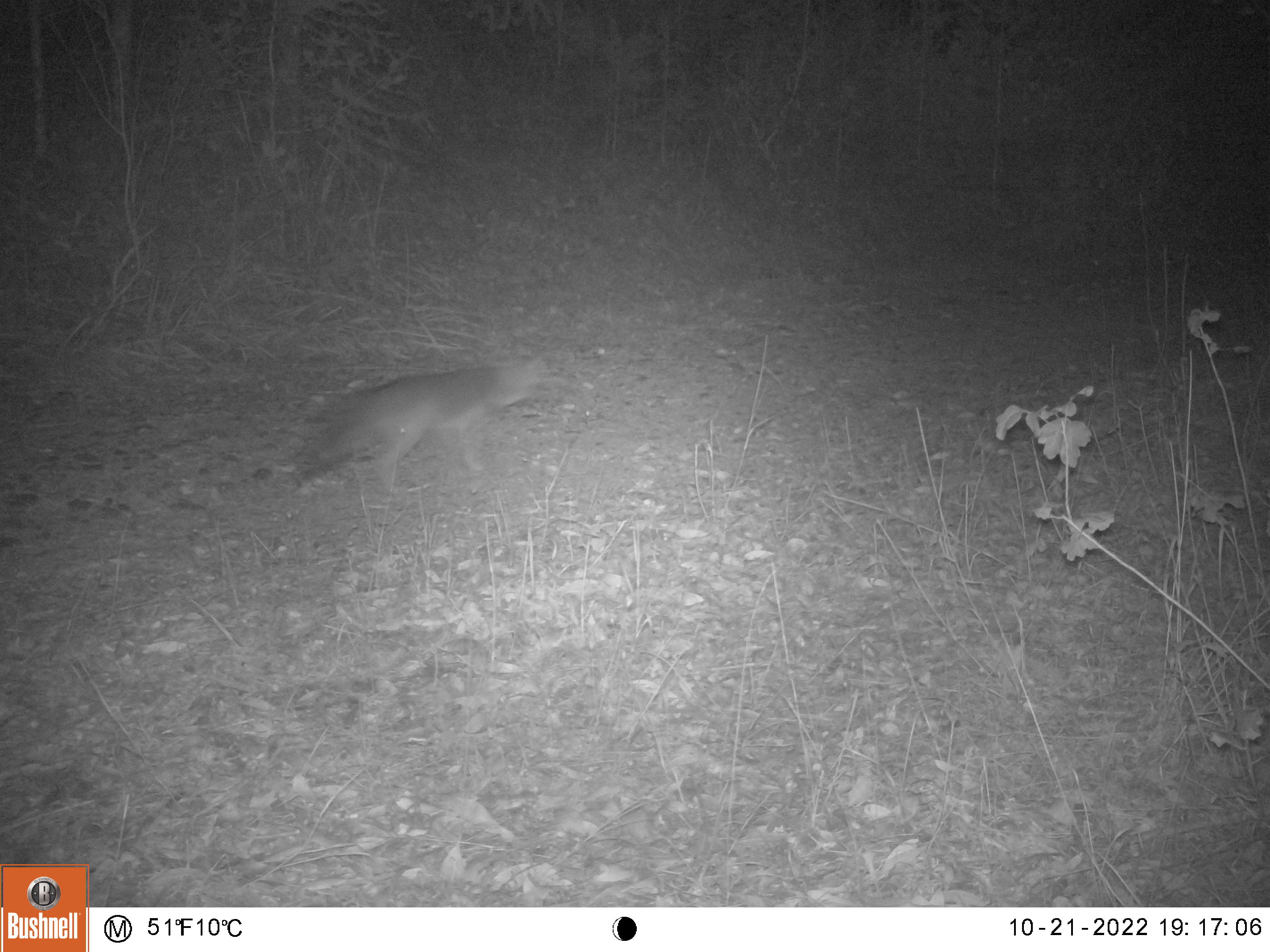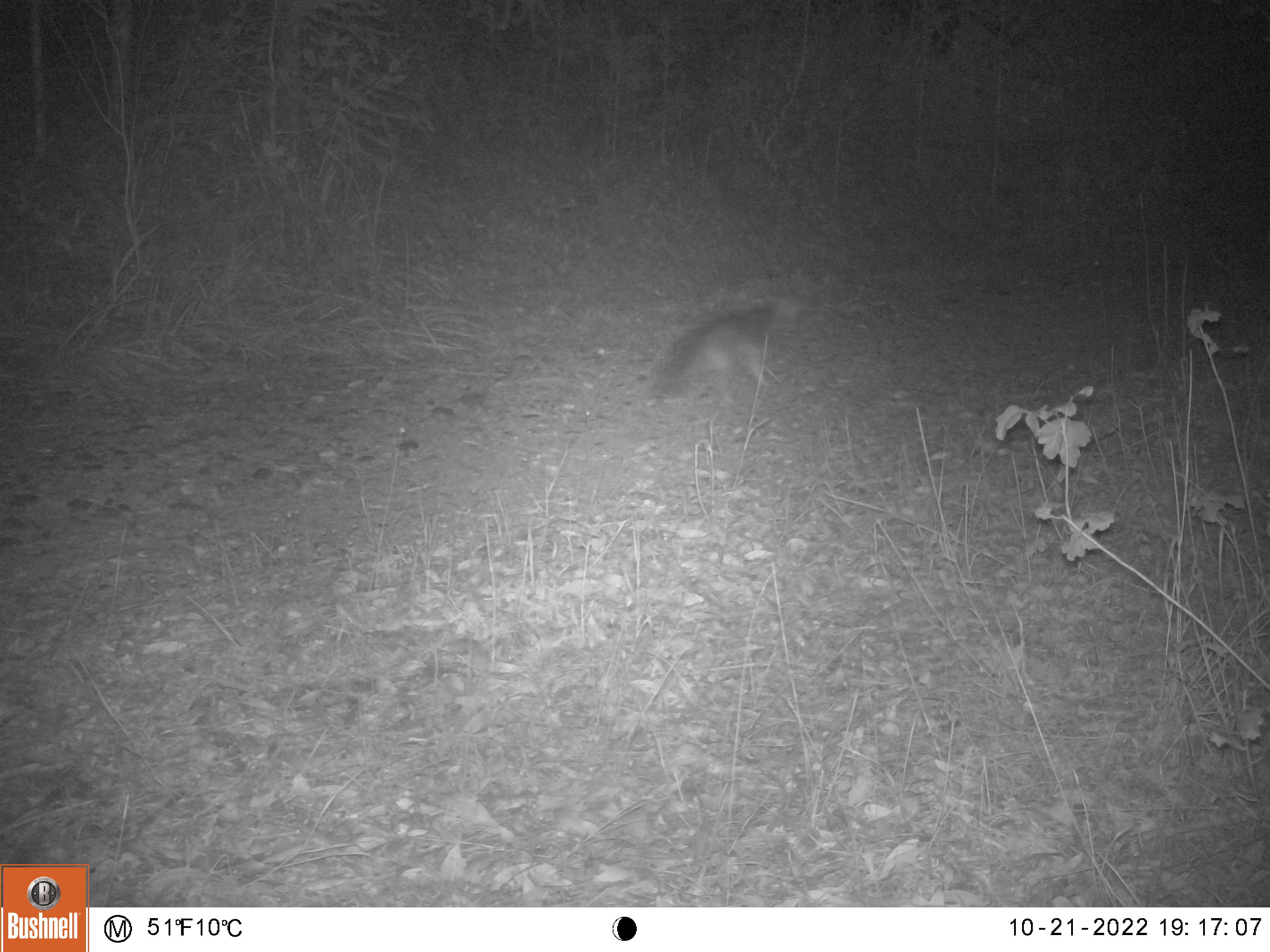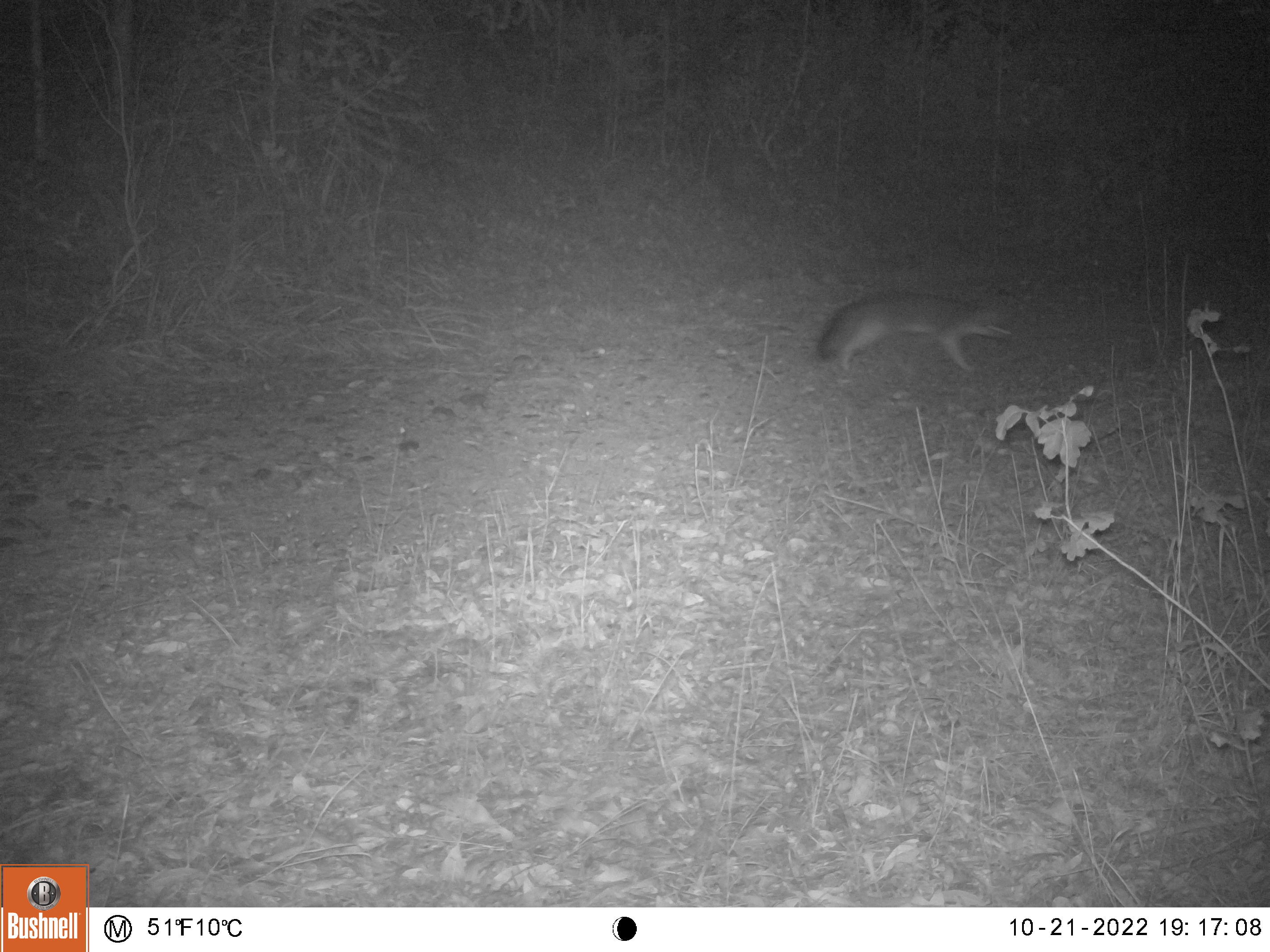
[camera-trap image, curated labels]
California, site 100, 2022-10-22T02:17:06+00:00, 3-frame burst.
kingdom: Animalia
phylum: Chordata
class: Mammalia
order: Carnivora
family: Canidae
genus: Urocyon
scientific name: Urocyon cinereoargenteus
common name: gray fox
Gray fox (Urocyon cinereoargenteus).